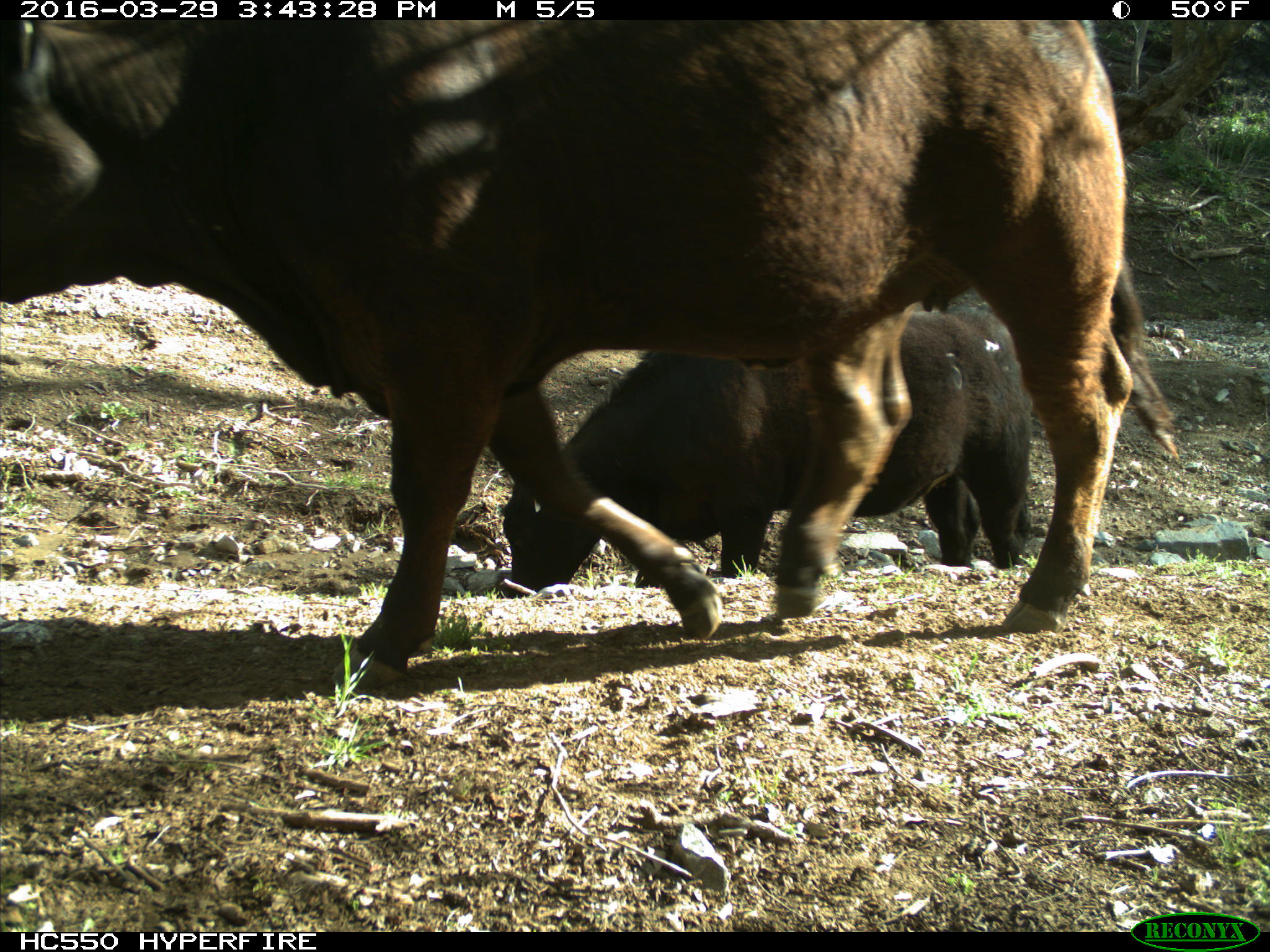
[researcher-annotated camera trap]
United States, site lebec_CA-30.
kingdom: Animalia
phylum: Chordata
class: Mammalia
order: Artiodactyla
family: Bovidae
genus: Bos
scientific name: Bos taurus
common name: domestic cow